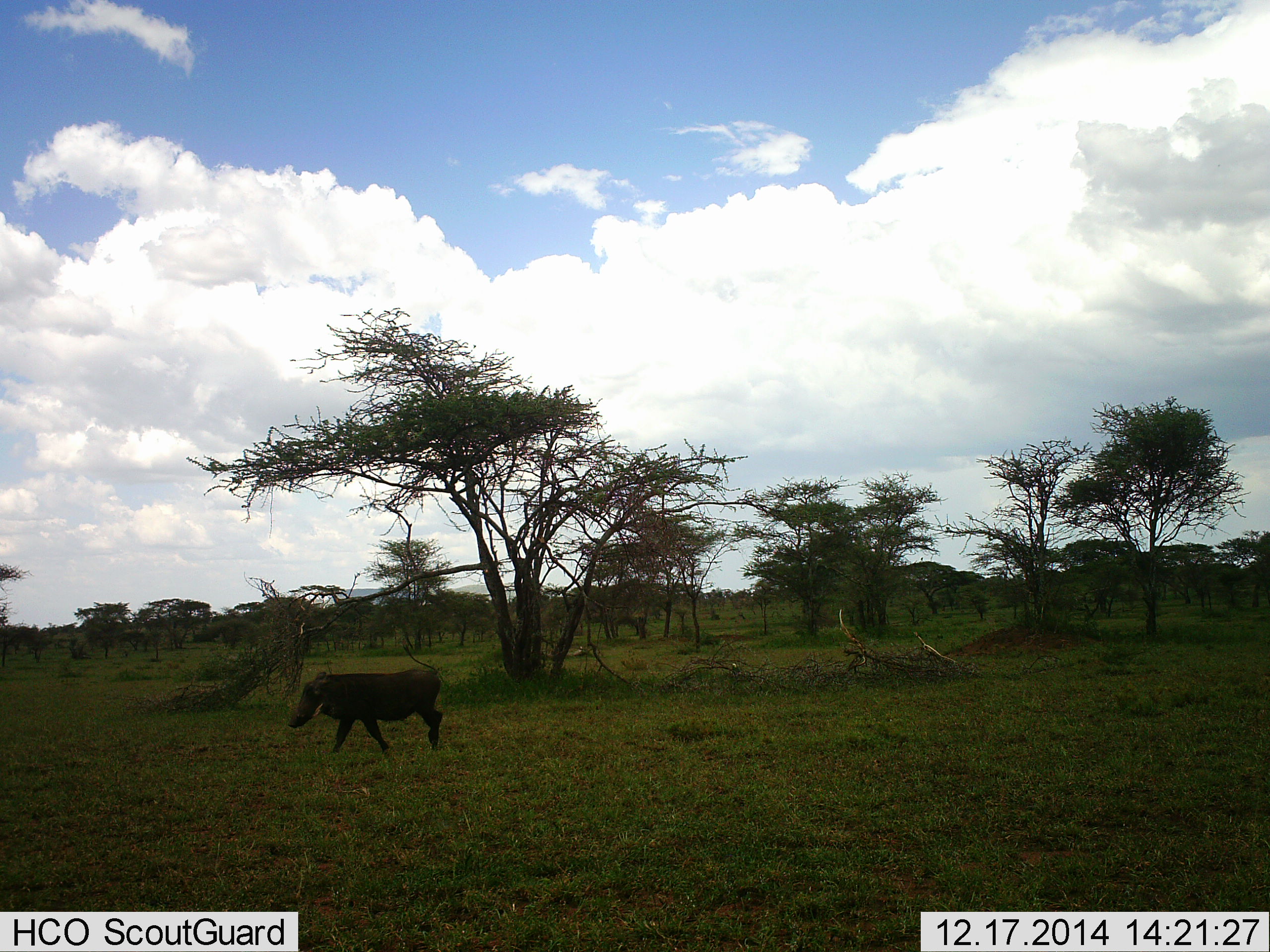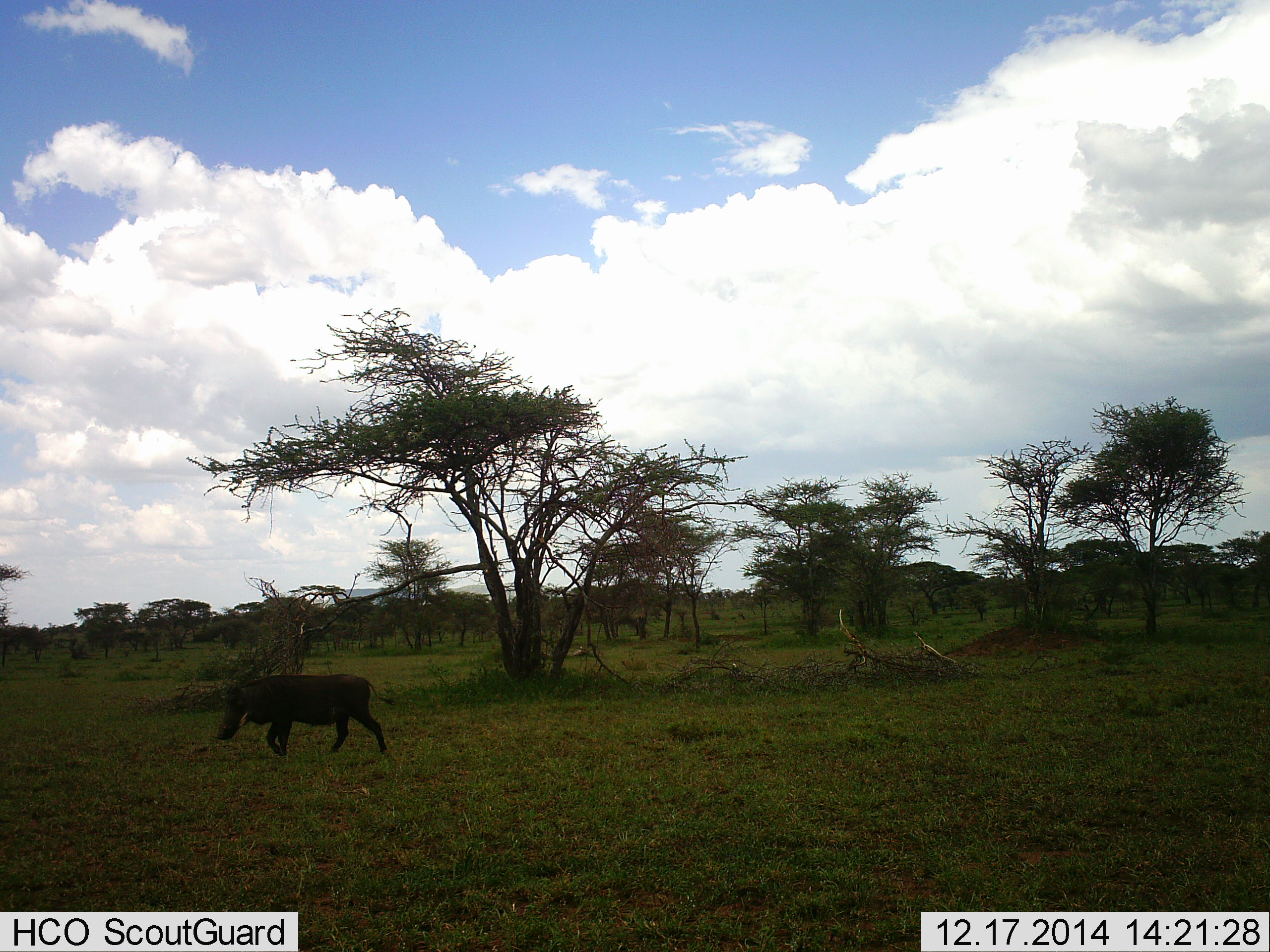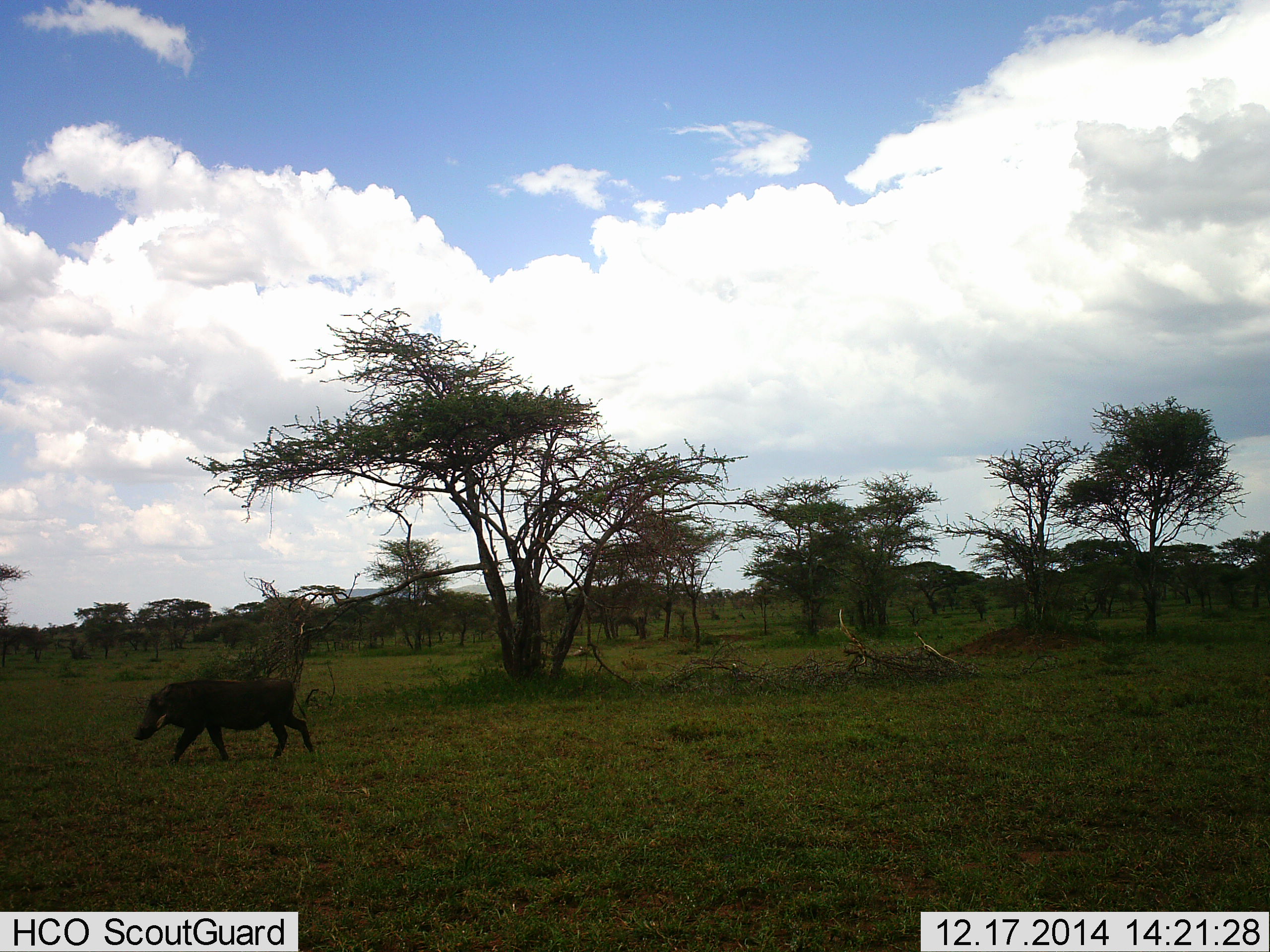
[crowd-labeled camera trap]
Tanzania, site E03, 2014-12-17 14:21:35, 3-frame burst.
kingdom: Animalia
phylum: Chordata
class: Mammalia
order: Artiodactyla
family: Suidae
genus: Phacochoerus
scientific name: Phacochoerus africanus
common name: warthog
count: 1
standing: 10%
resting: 0%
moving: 100%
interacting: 0%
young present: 0%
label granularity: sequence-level